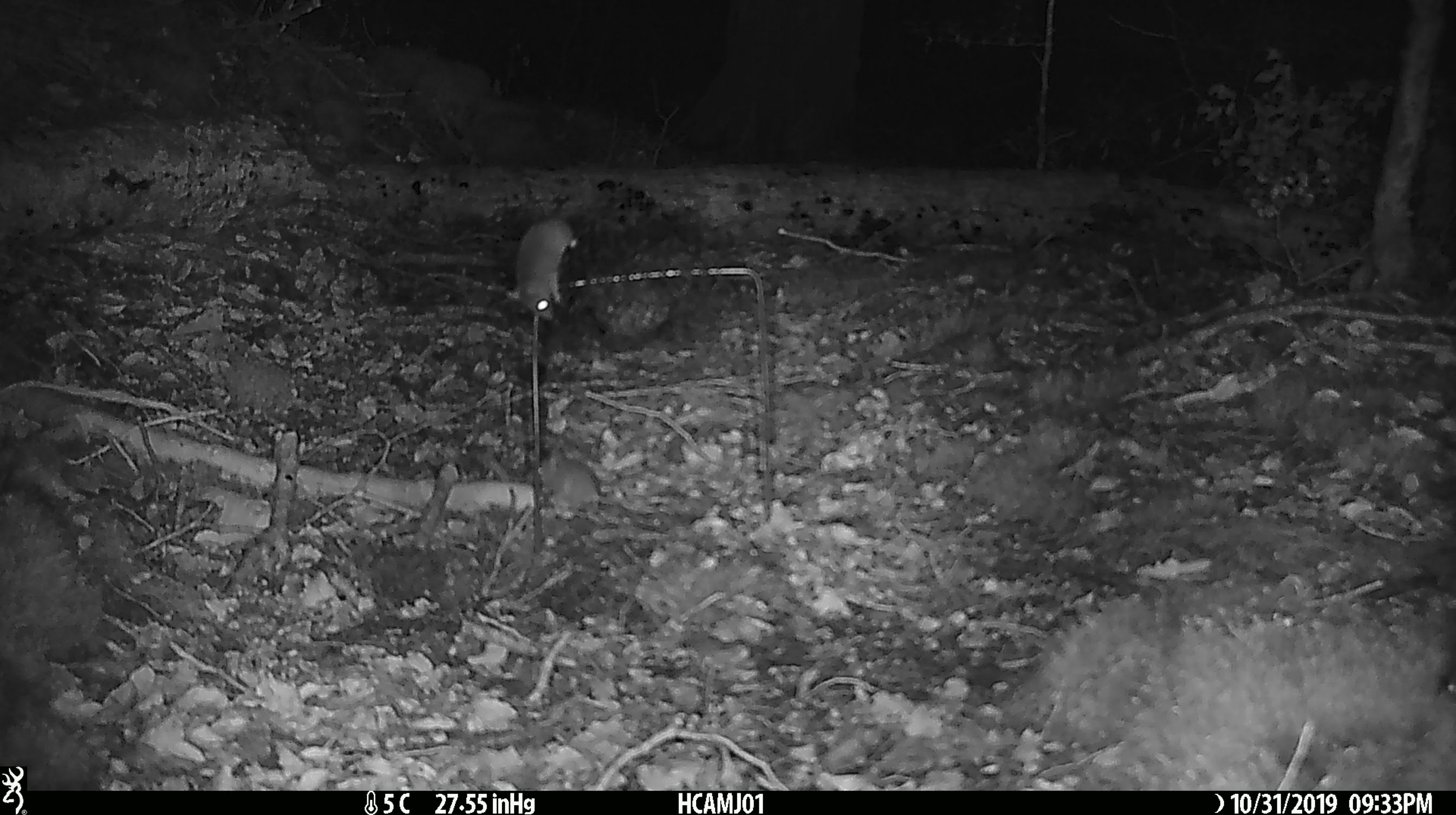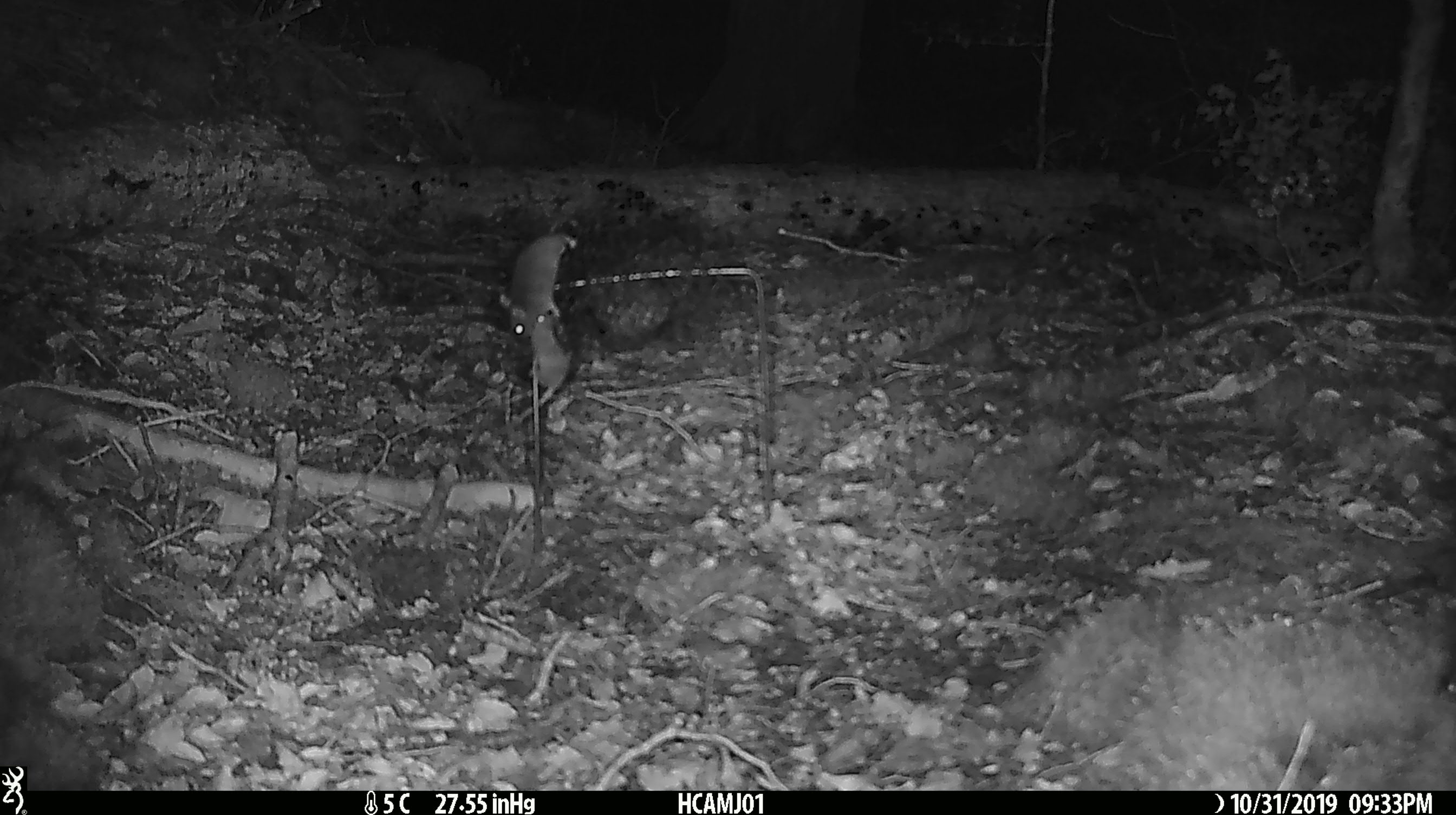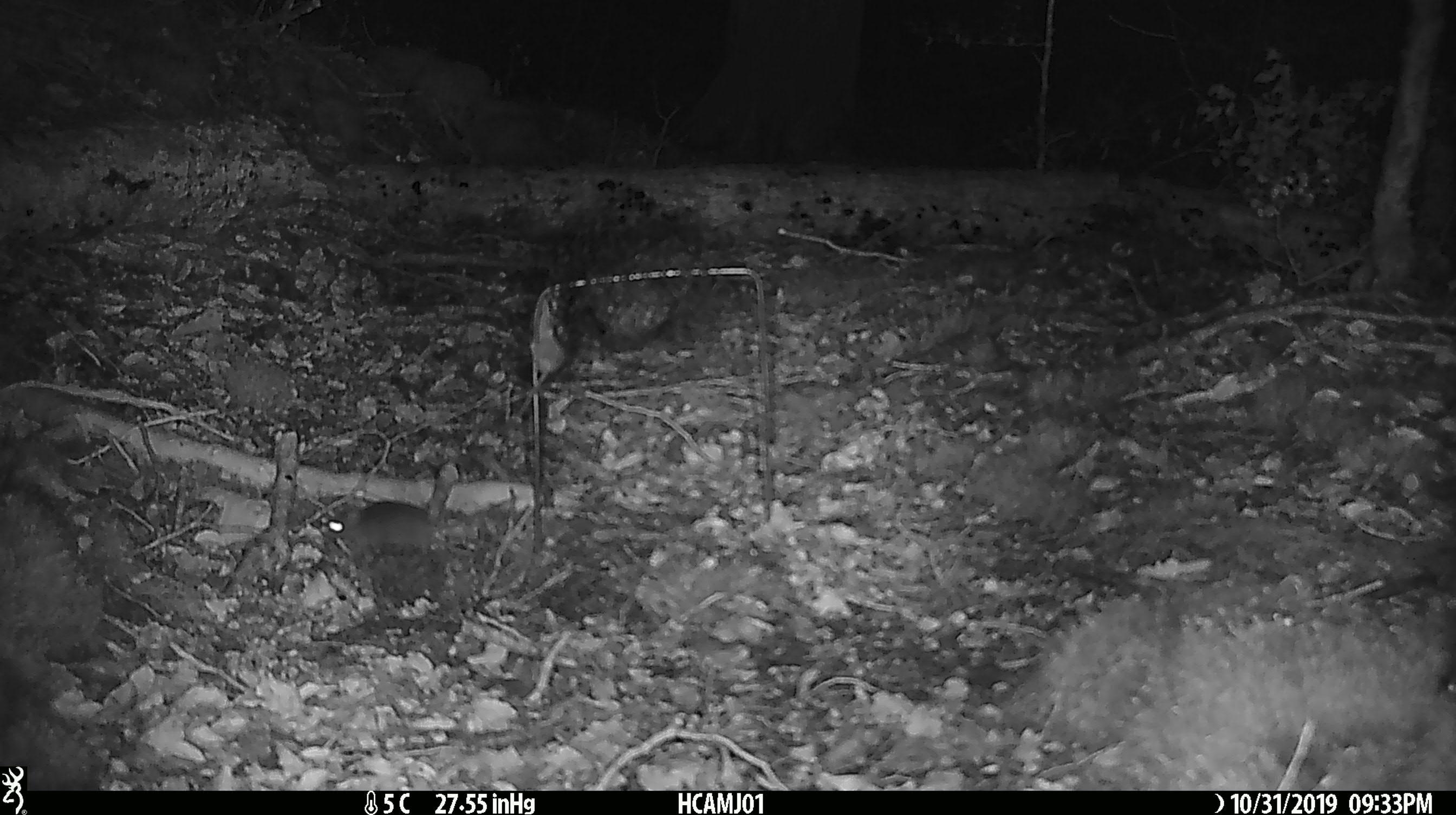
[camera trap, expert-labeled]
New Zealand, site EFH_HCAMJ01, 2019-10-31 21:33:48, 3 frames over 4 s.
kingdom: Animalia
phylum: Chordata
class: Mammalia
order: Rodentia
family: Muridae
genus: Mus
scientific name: Mus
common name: mouse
Mouse (Mus).